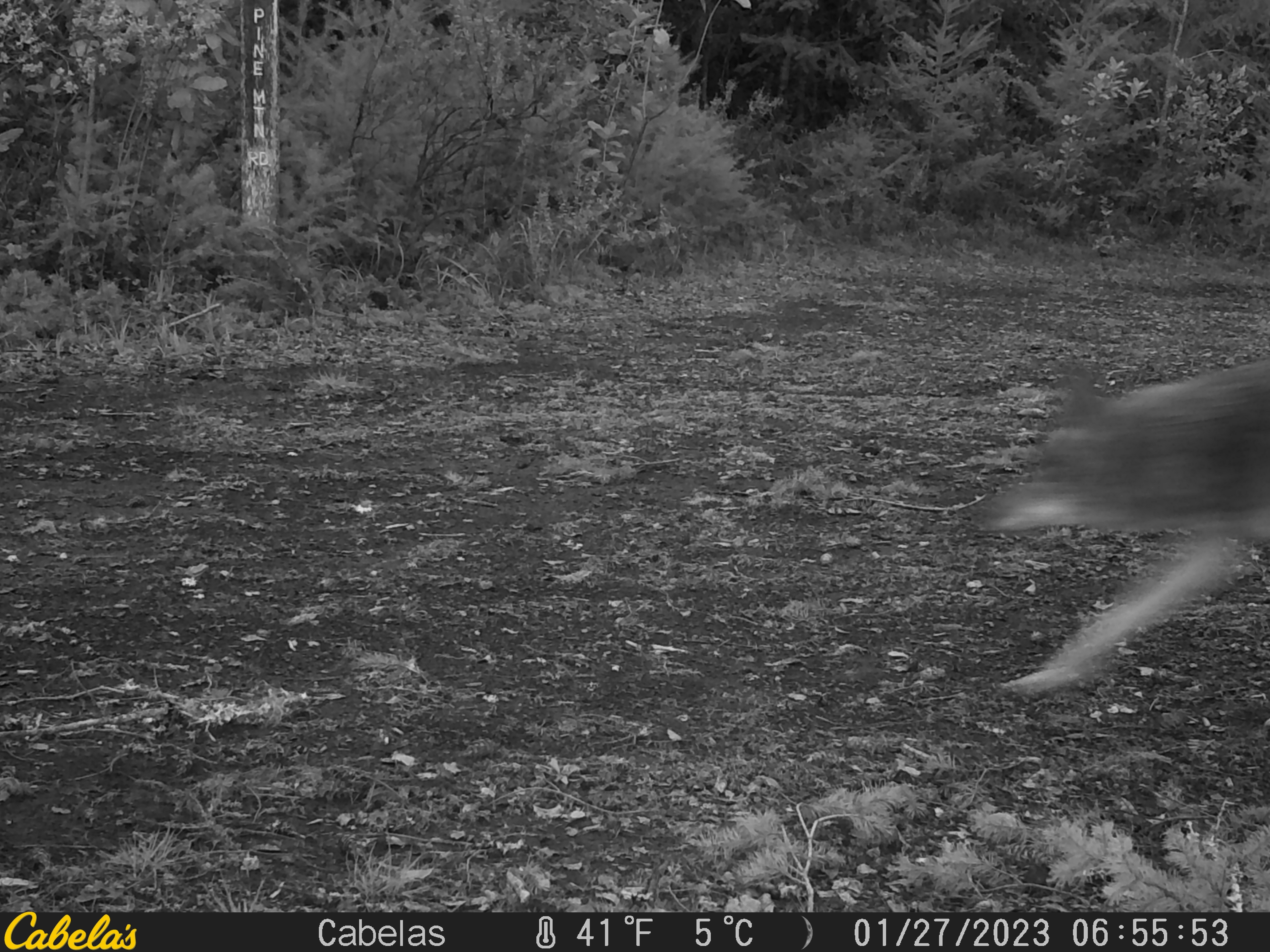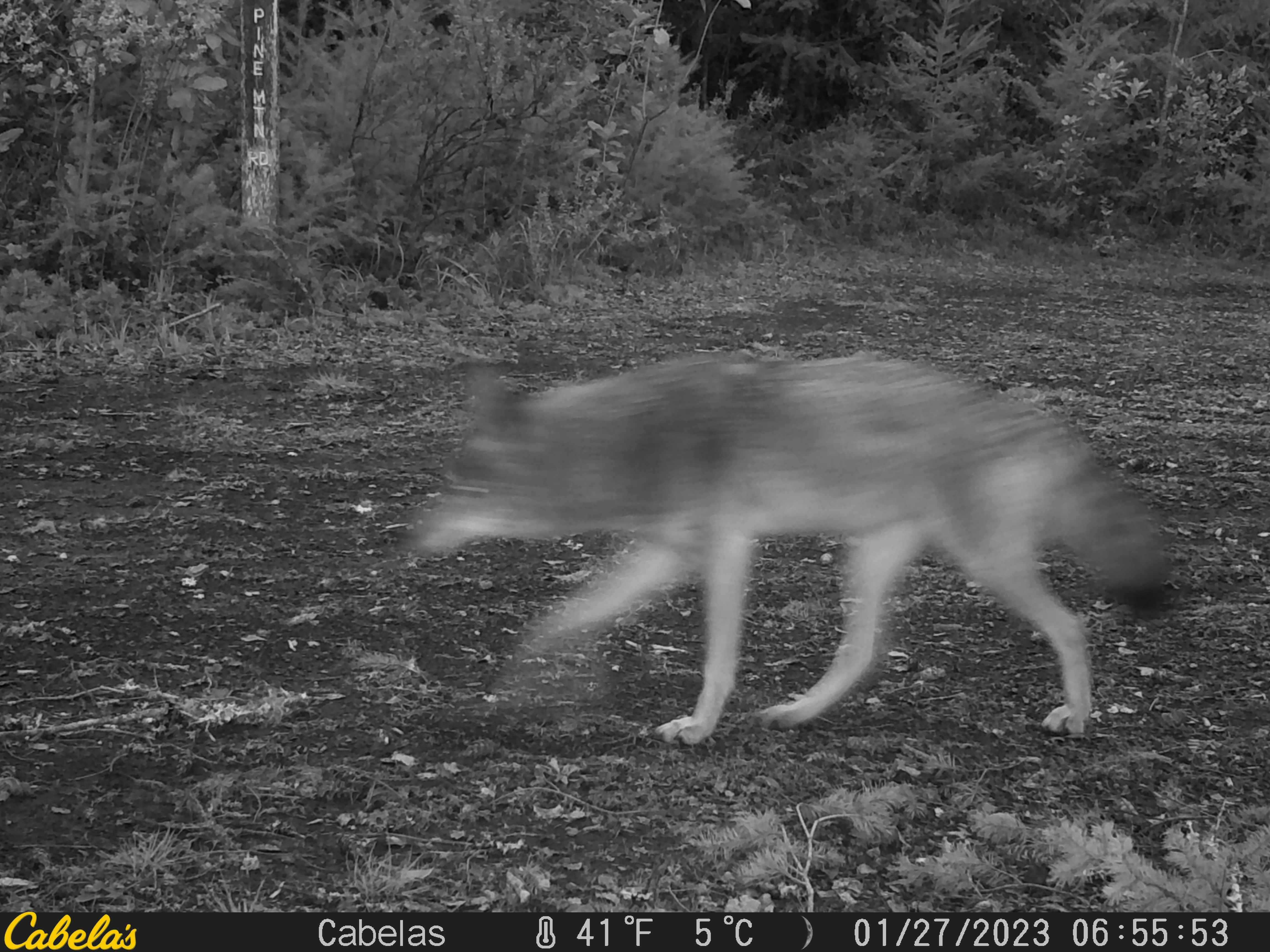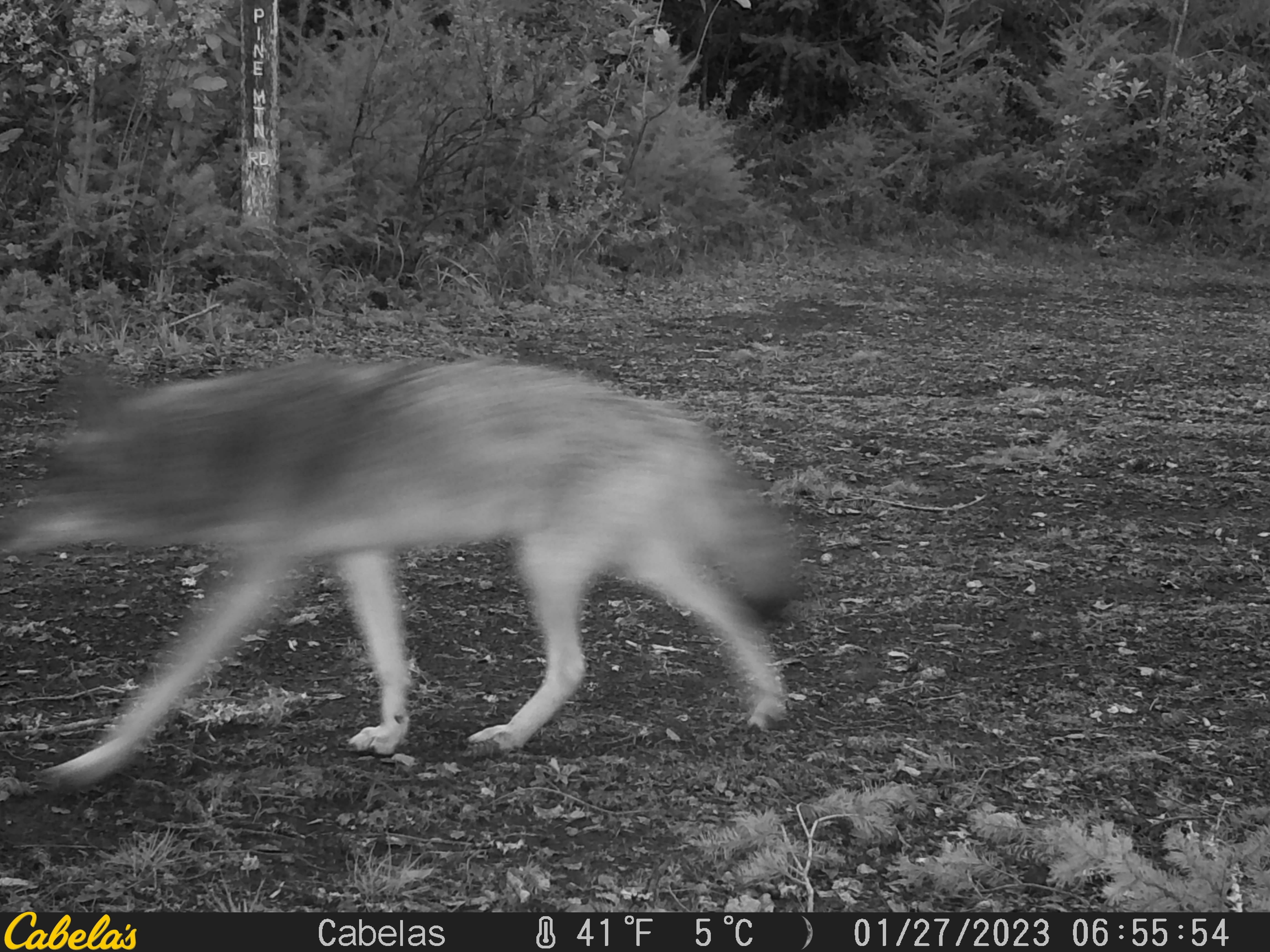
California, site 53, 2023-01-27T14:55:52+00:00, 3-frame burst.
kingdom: Animalia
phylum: Chordata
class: Mammalia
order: Carnivora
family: Canidae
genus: Canis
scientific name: Canis latrans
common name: coyote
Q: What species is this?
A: Coyote (Canis latrans).